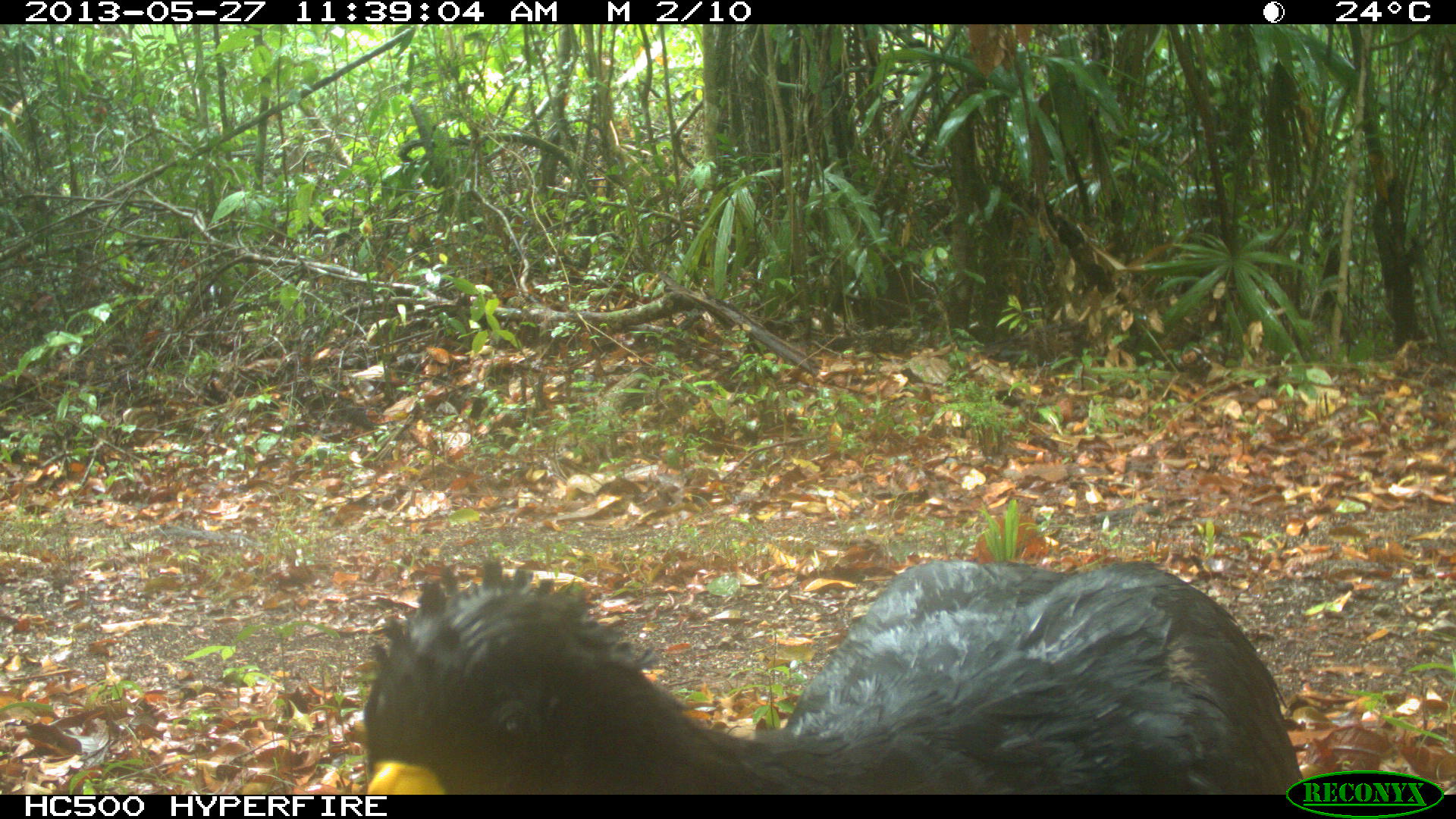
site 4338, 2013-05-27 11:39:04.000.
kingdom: Animalia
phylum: Chordata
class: Aves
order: Galliformes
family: Cracidae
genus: Crax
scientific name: Crax rubra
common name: great curassow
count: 1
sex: male